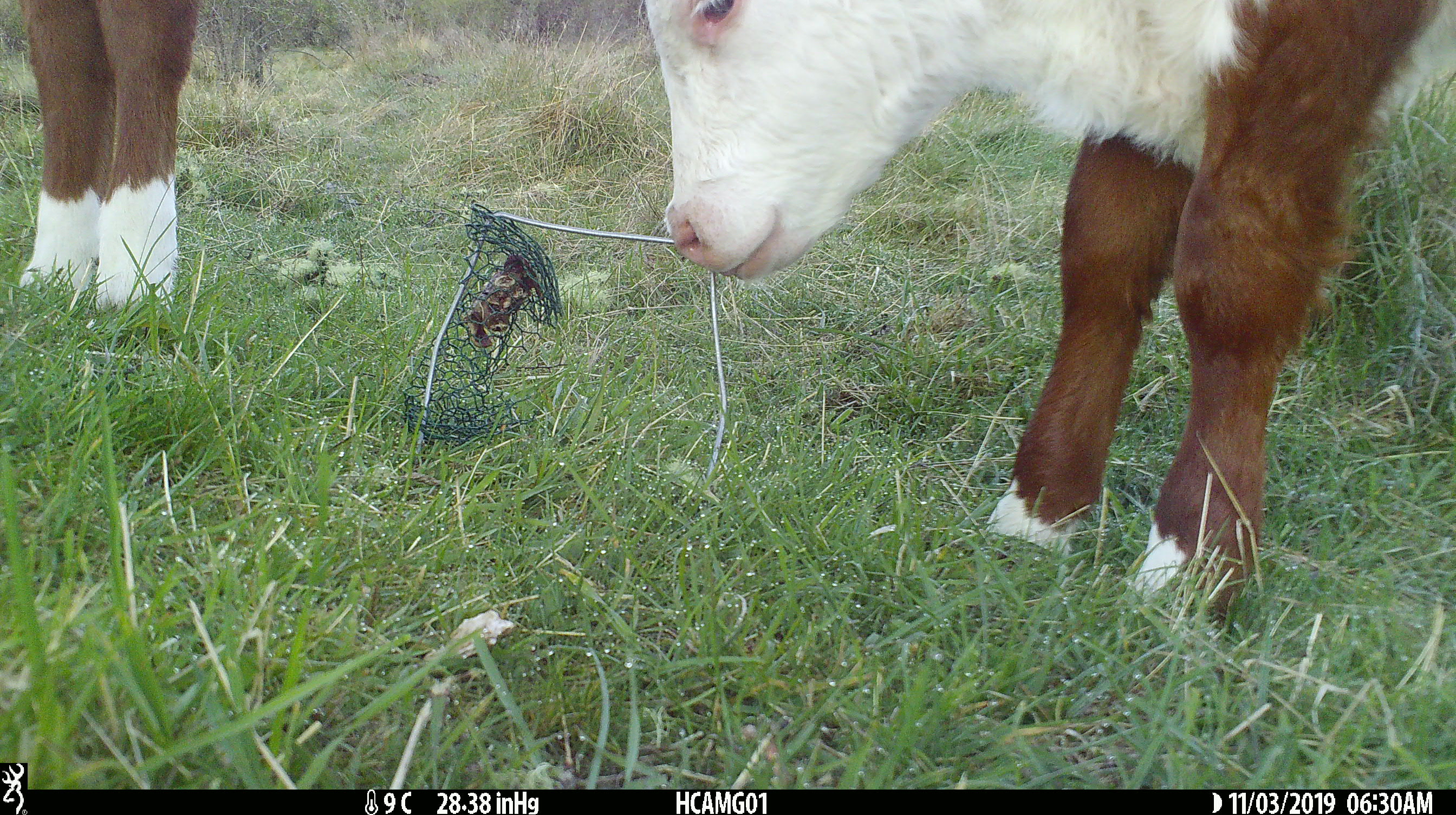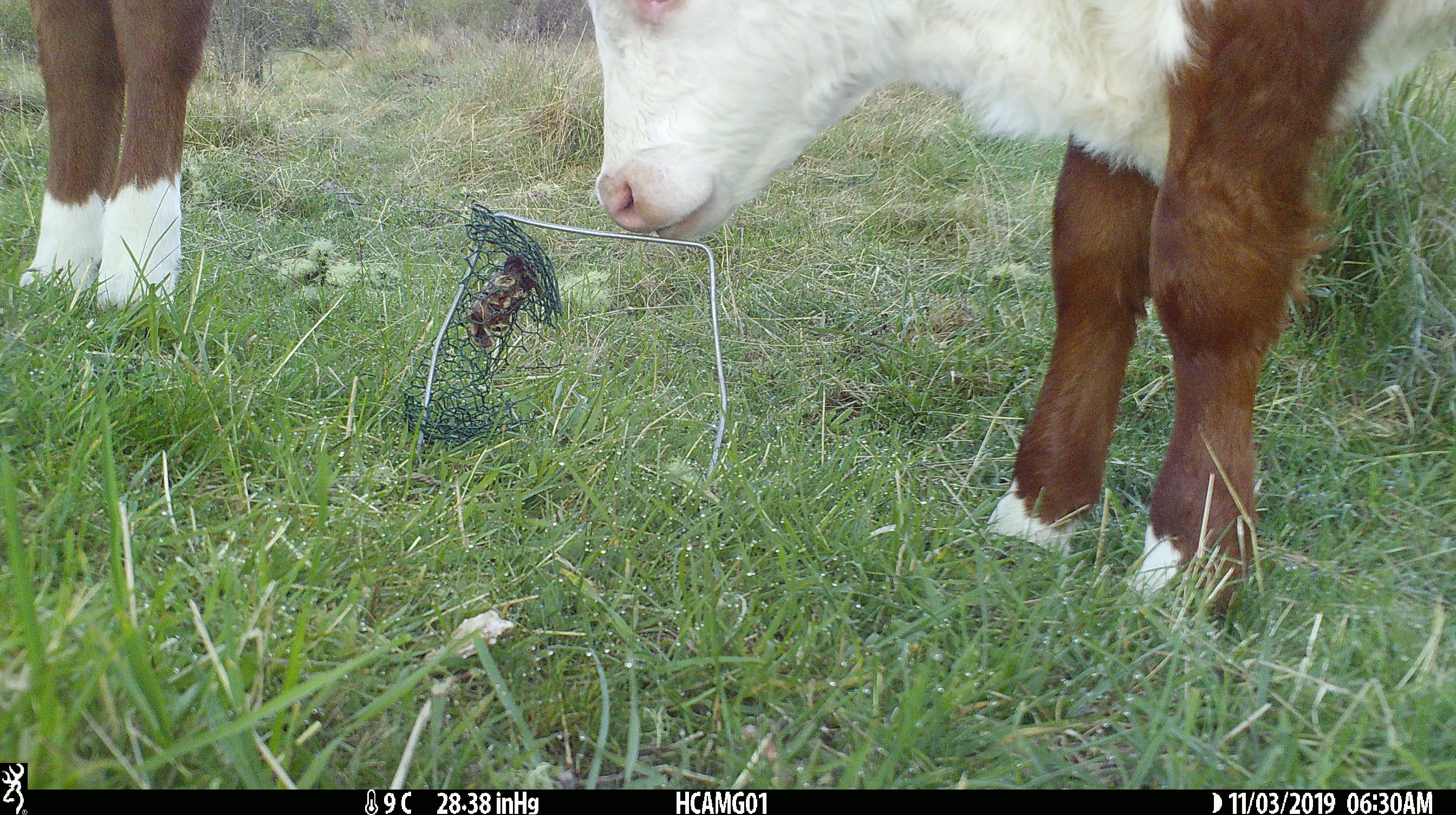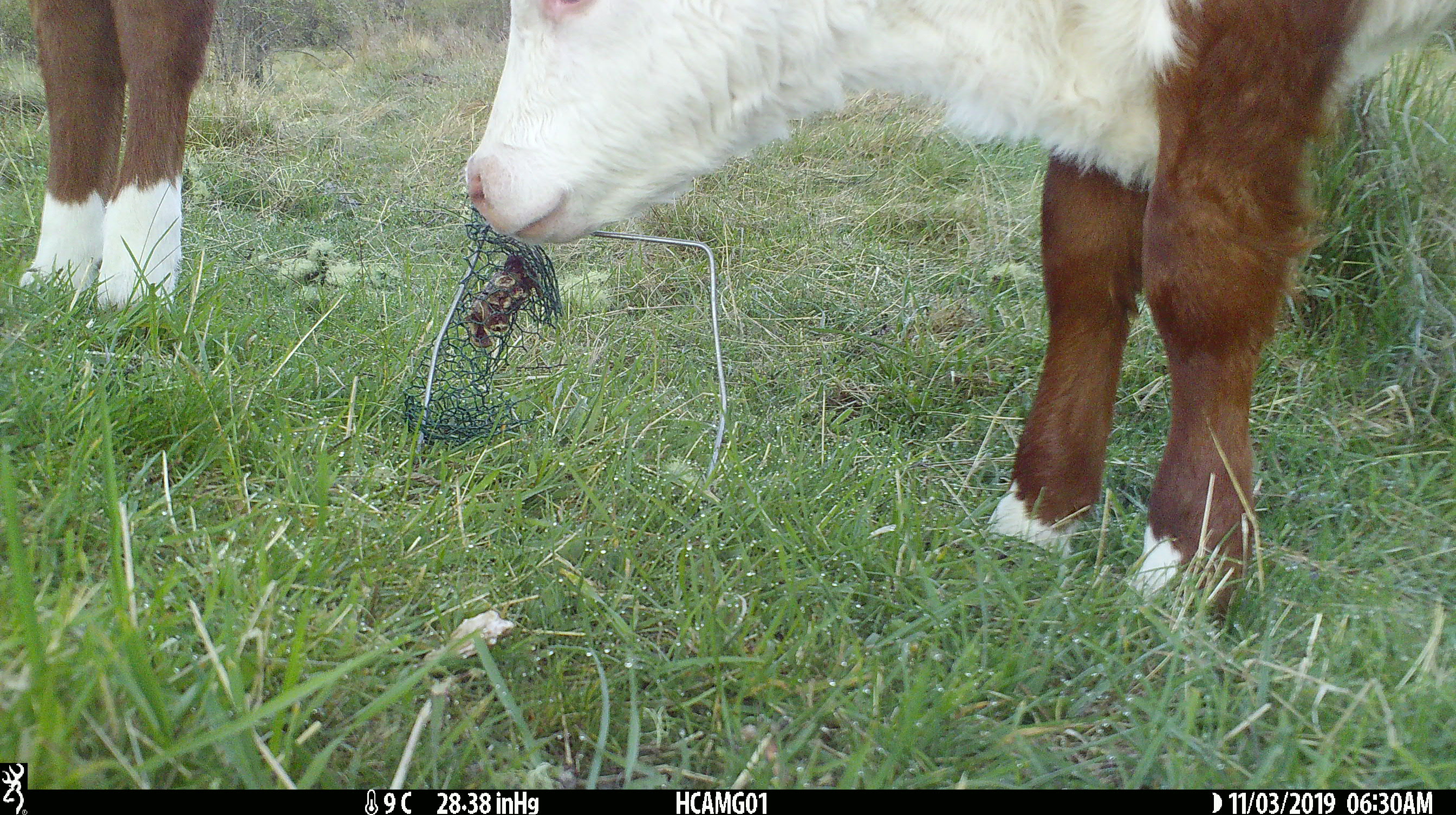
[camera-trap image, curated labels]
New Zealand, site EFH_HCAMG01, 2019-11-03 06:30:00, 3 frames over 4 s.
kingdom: Animalia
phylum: Chordata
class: Mammalia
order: Artiodactyla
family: Bovidae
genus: Bos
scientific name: Bos taurus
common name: domestic cow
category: cow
Cow (domestic cow) (Bos taurus).